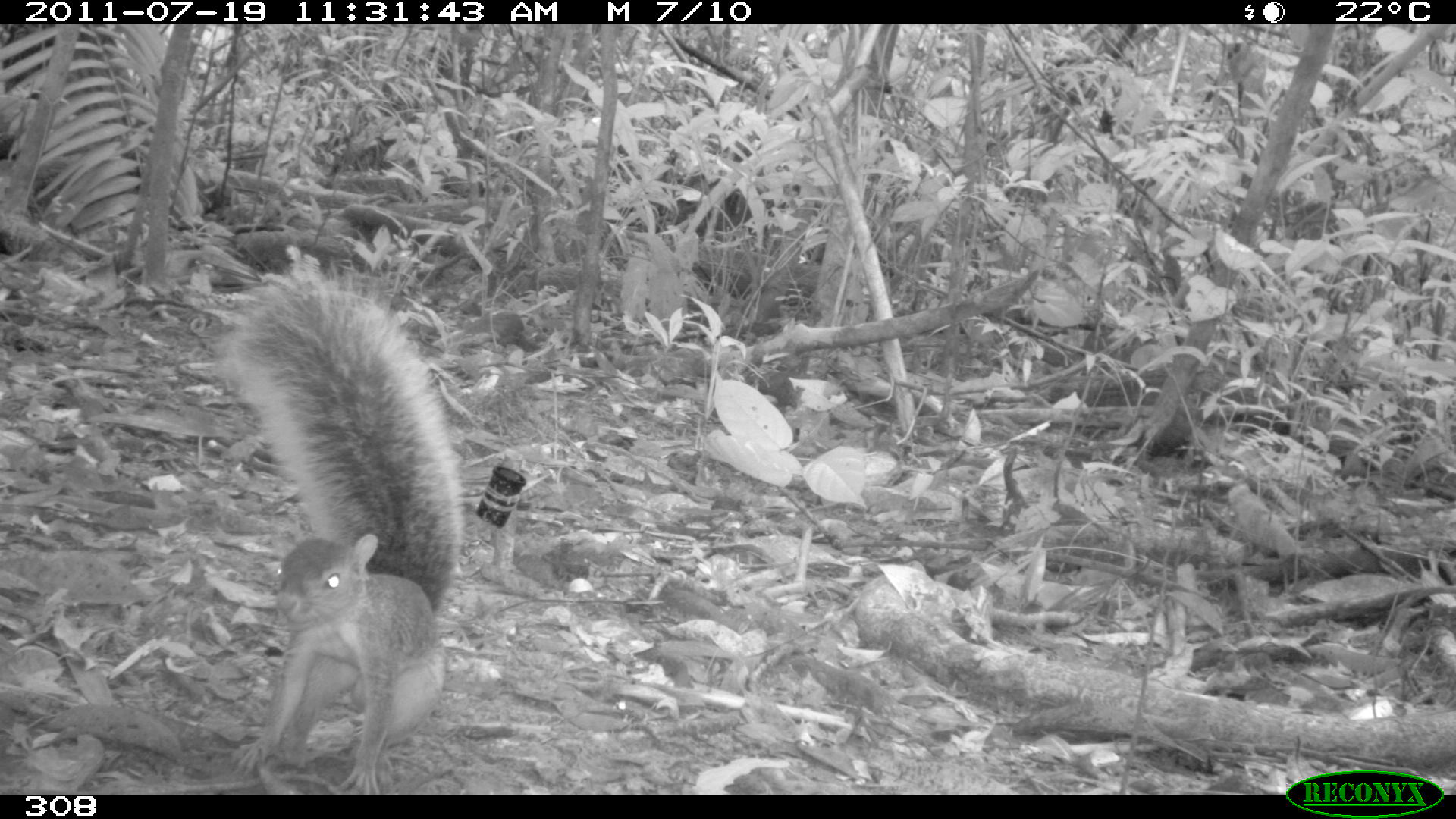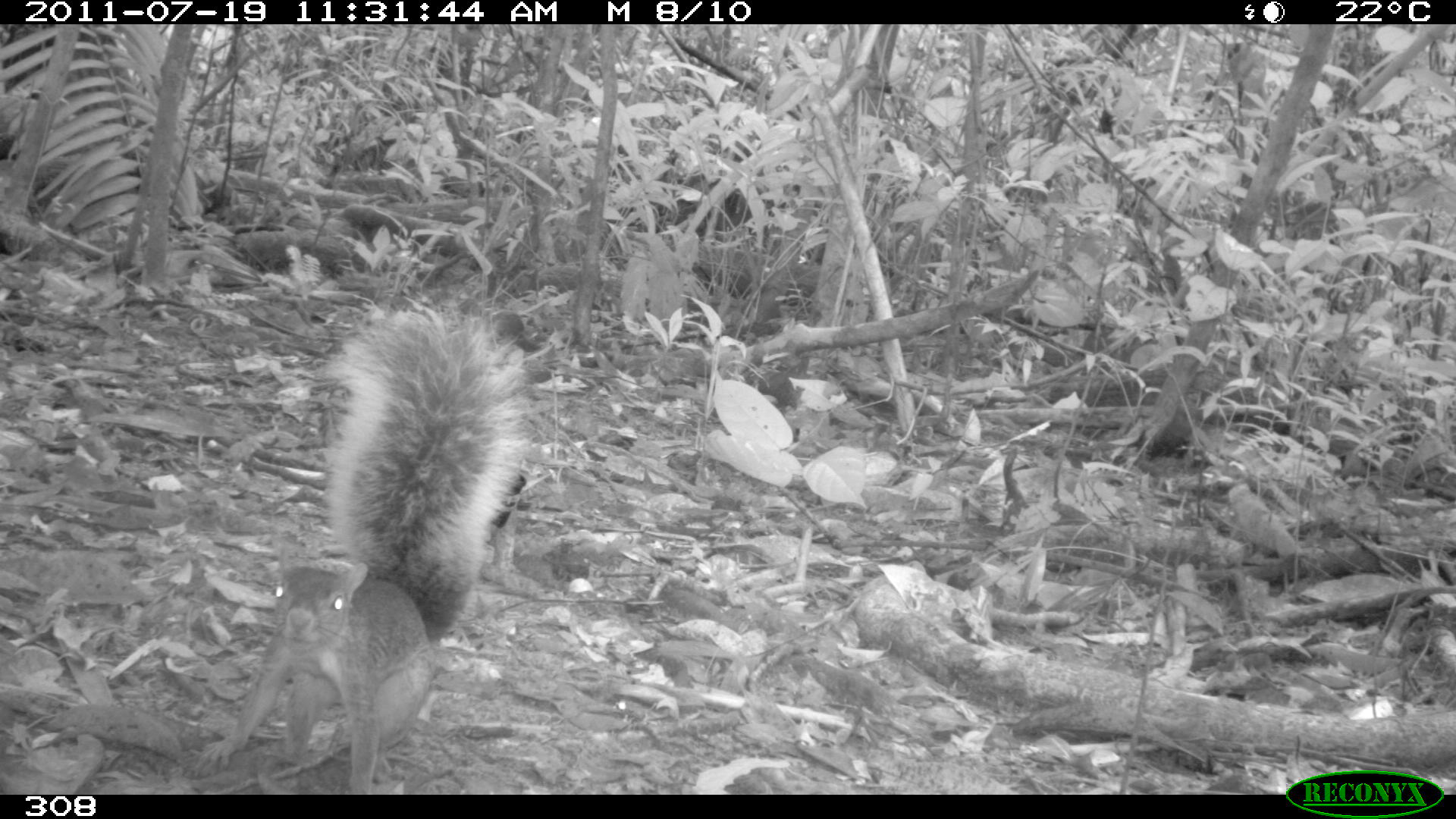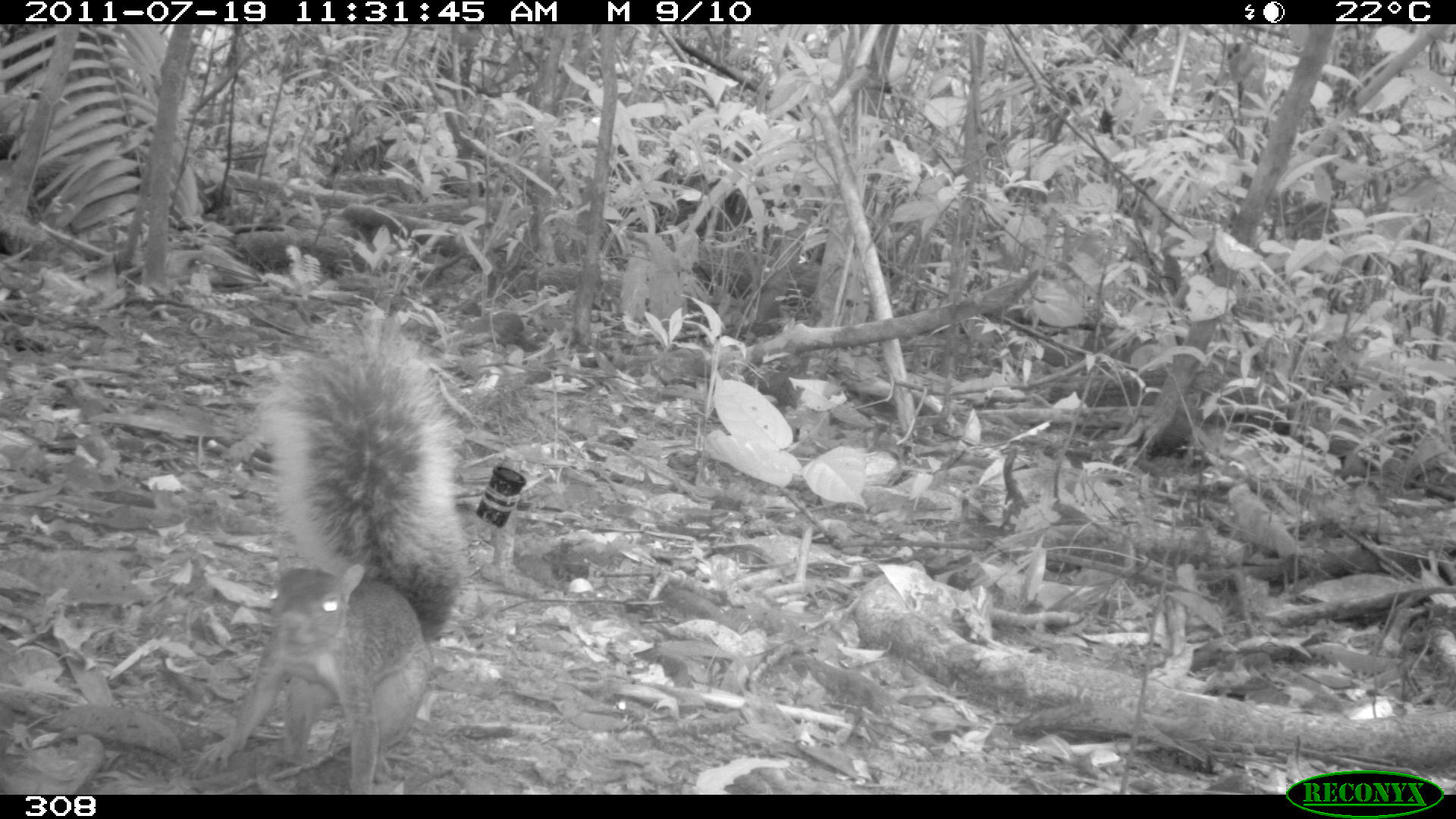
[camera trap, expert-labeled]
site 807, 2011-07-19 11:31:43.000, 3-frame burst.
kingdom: Animalia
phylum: Chordata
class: Mammalia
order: Rodentia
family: Sciuridae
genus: Sciurus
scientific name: Sciurus spadiceus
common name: southern amazon red squirrel